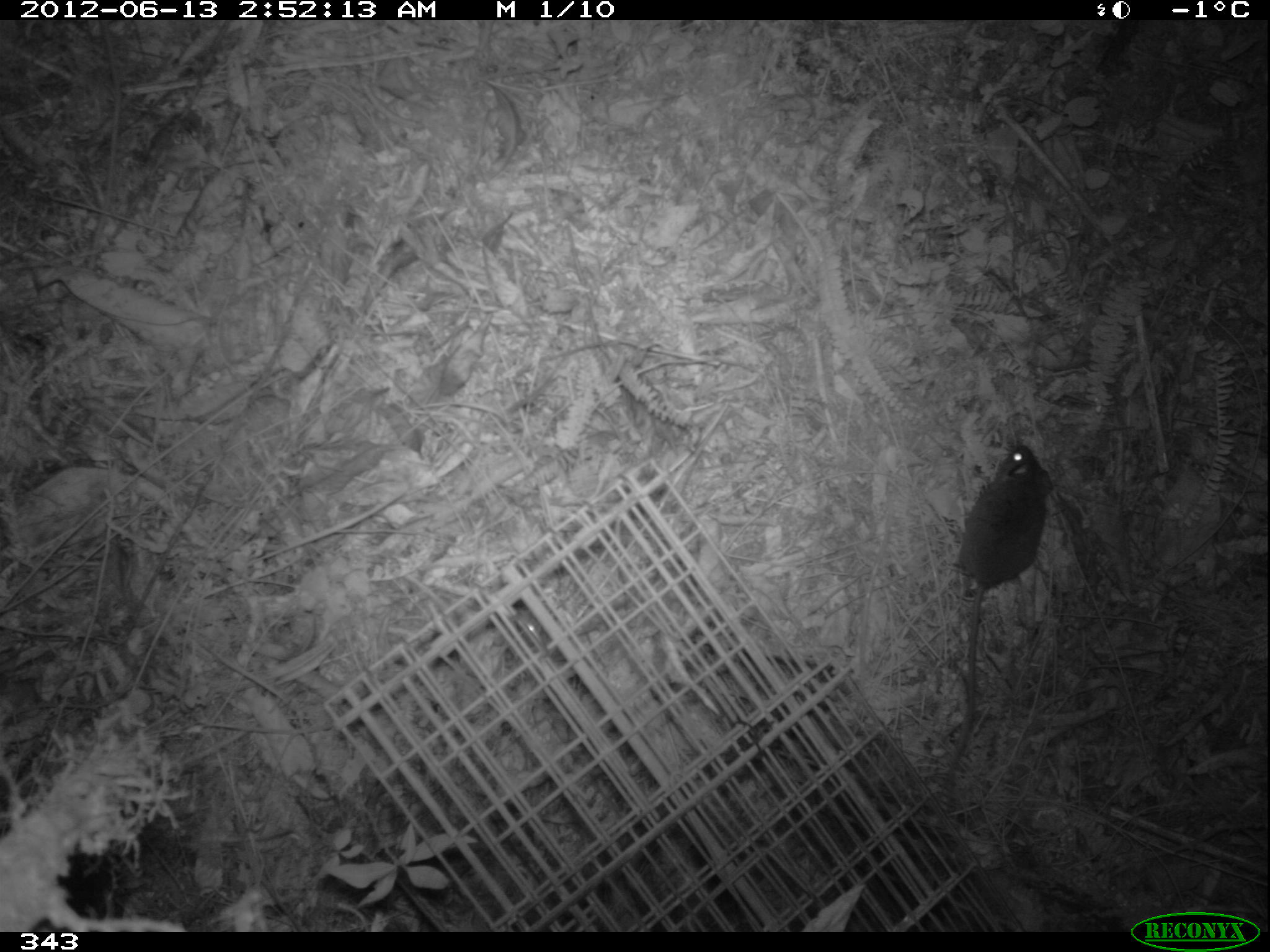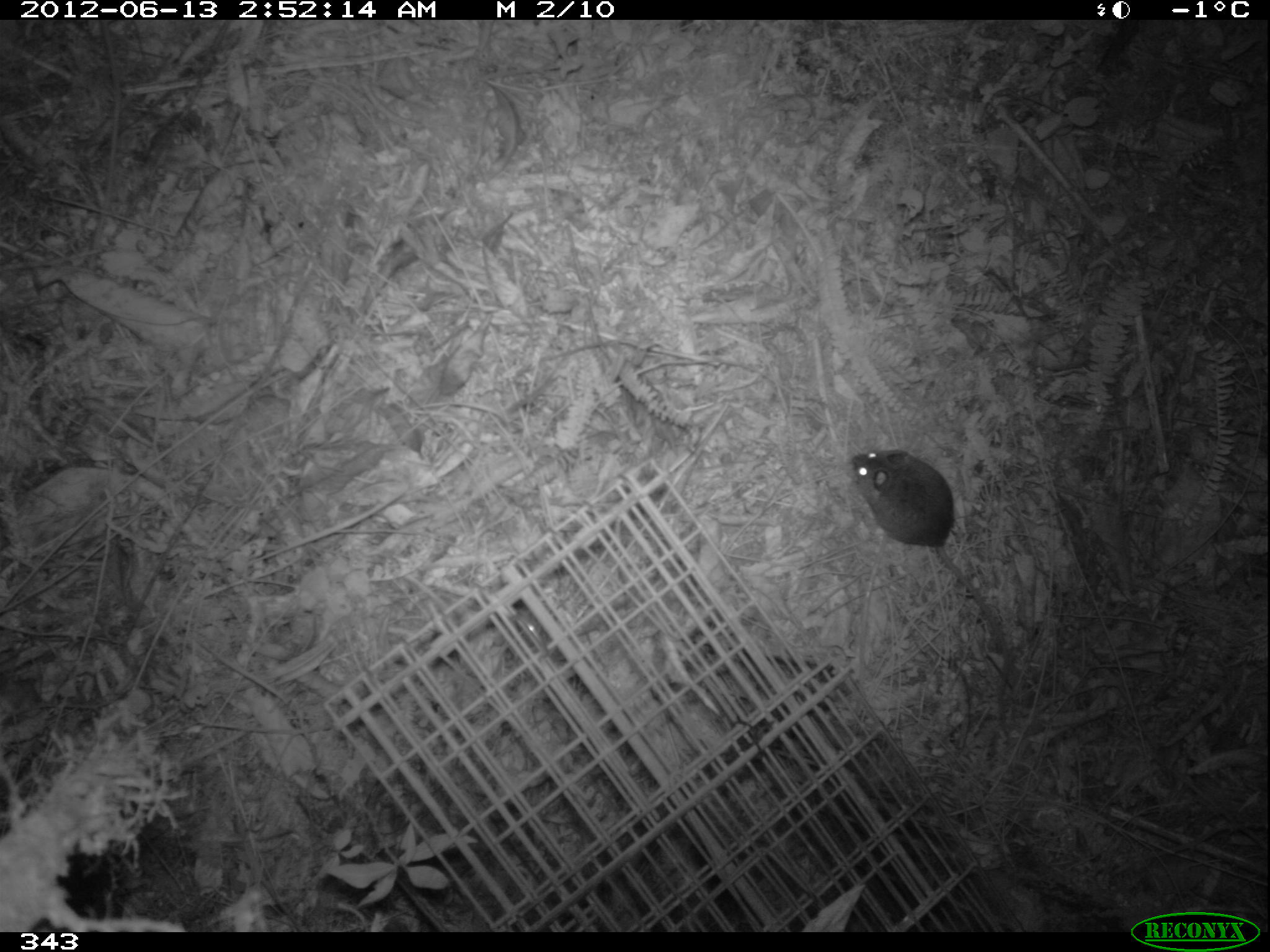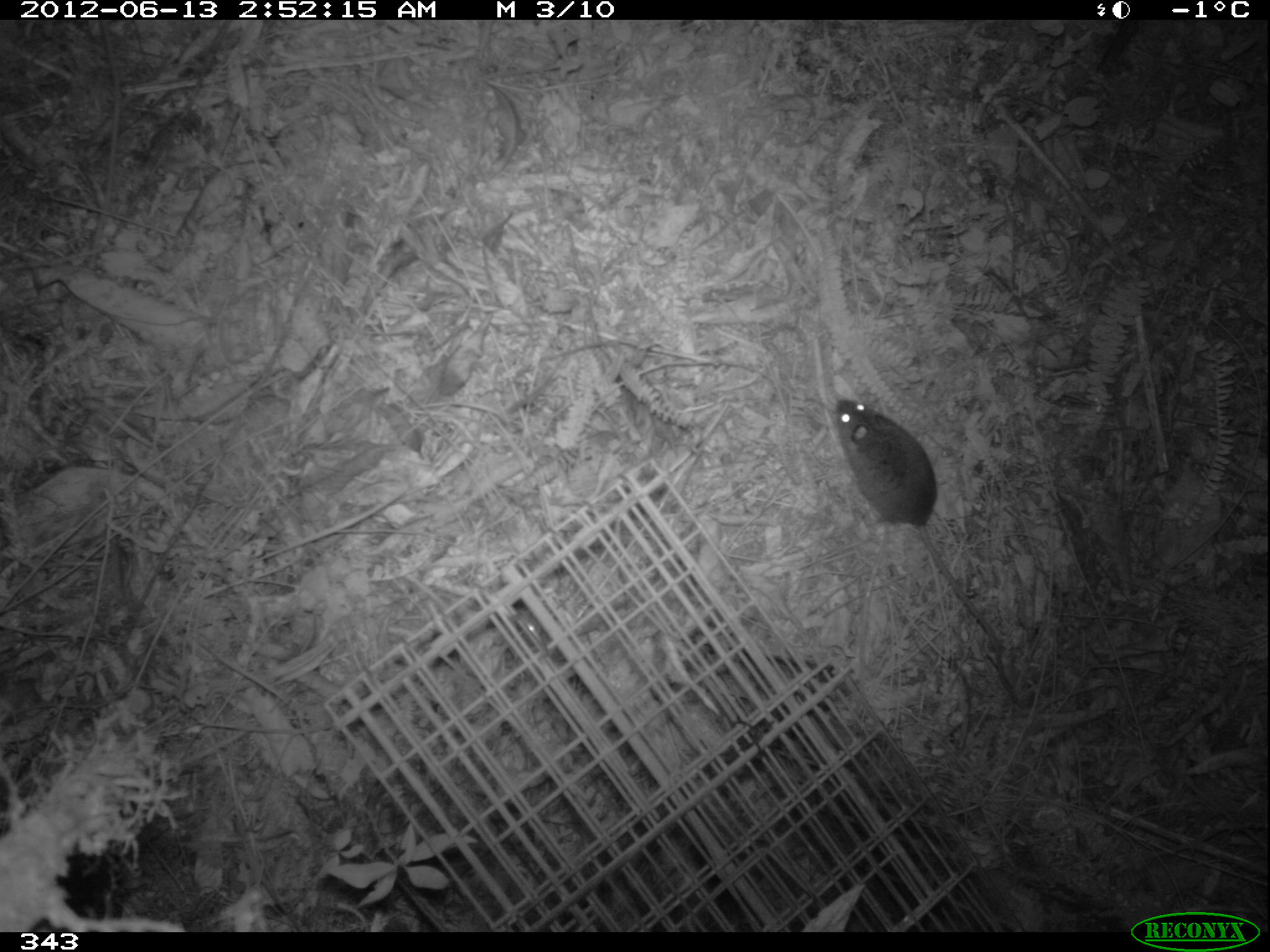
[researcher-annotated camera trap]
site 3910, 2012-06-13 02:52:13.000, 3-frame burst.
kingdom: Animalia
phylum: Chordata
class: Mammalia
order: Rodentia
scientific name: Rodentia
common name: rodents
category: unknown rodent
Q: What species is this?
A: Unknown rodent (rodents) (Rodentia).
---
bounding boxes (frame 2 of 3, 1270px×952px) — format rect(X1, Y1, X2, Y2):
unknown rodent: rect(850, 448, 1012, 734)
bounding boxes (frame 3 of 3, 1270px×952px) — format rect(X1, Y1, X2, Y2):
unknown rodent: rect(829, 396, 1022, 711)